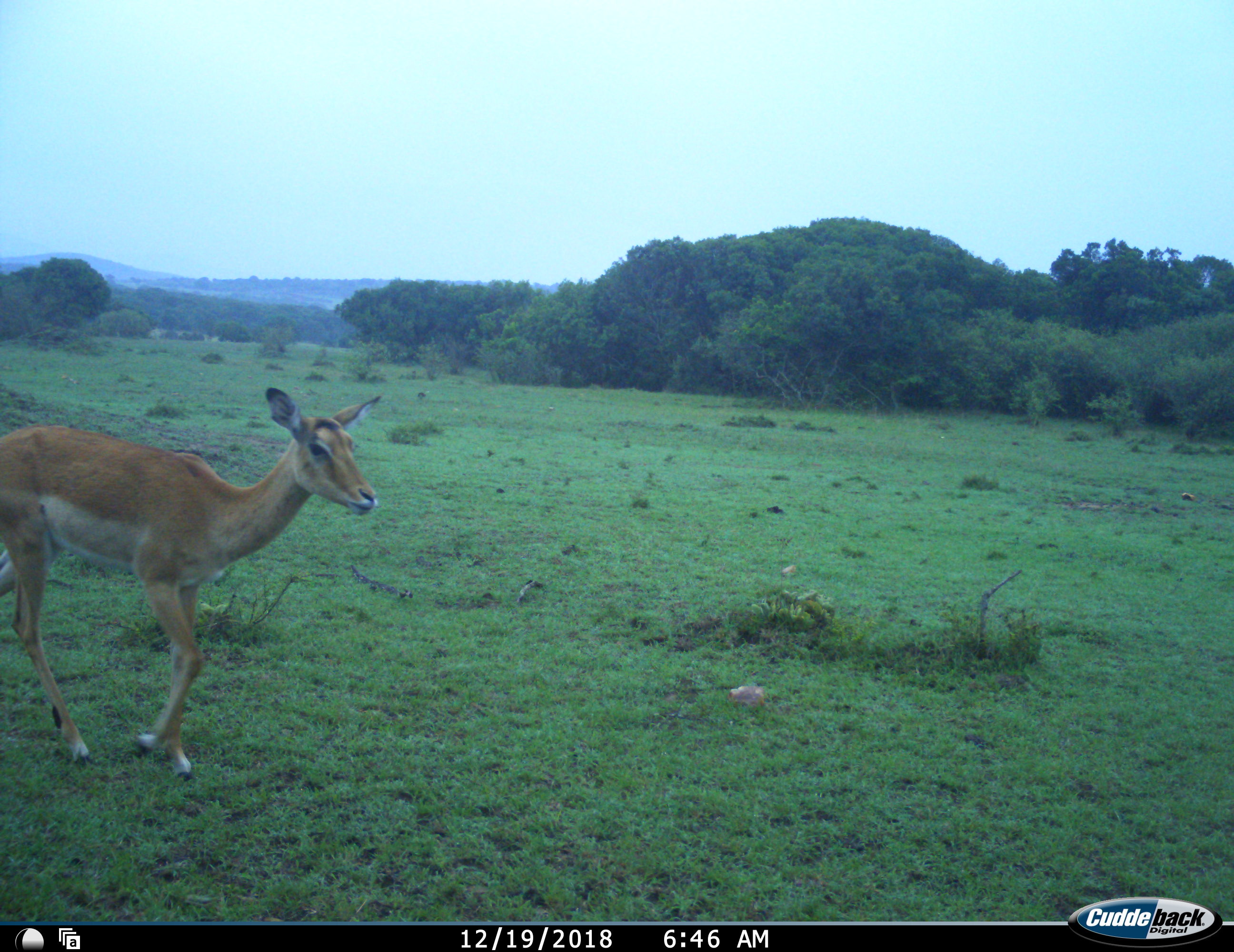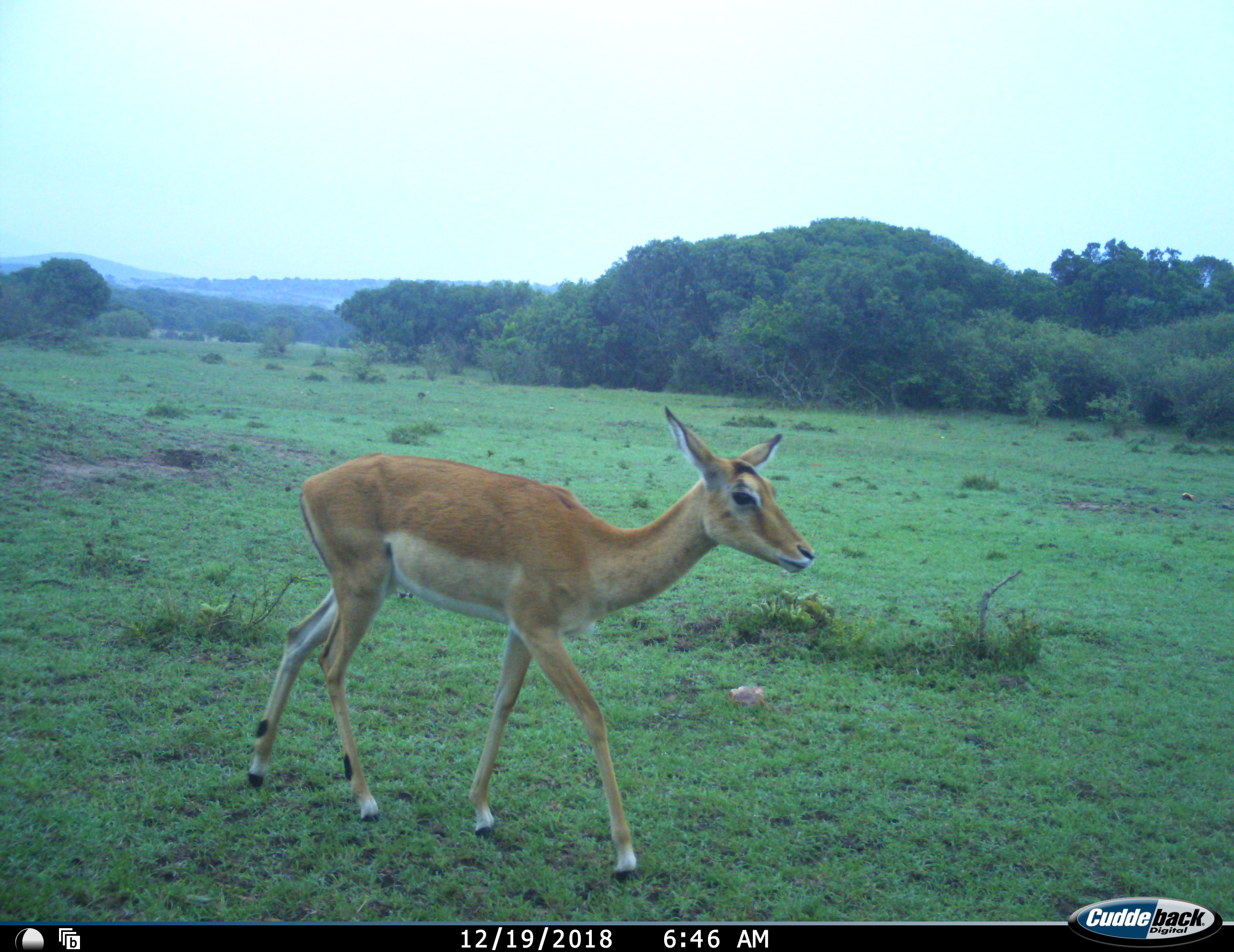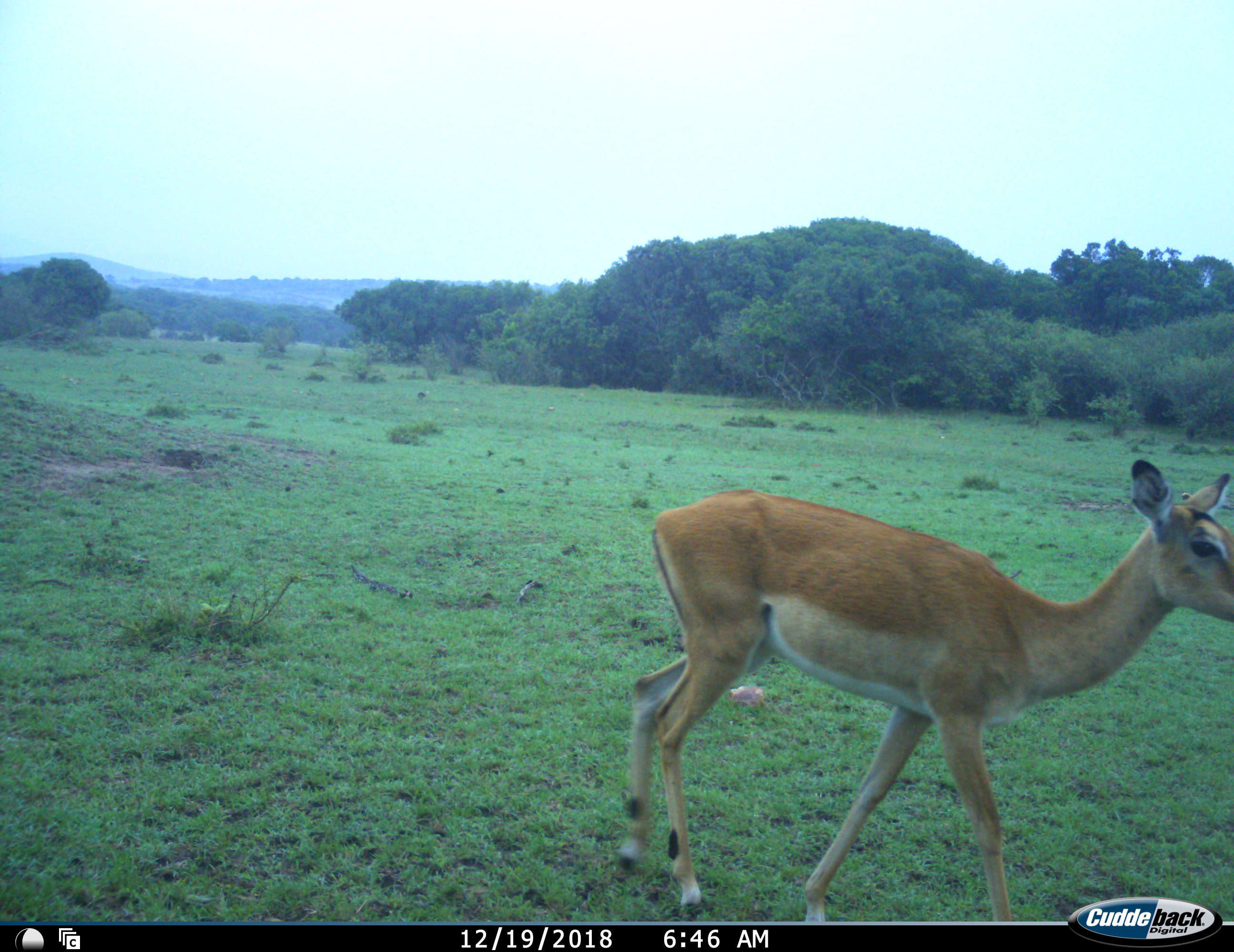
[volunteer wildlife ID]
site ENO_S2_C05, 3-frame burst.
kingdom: Animalia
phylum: Chordata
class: Mammalia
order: Artiodactyla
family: Bovidae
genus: Aepyceros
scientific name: Aepyceros melampus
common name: impala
Impala (Aepyceros melampus), count 1. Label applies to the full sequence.